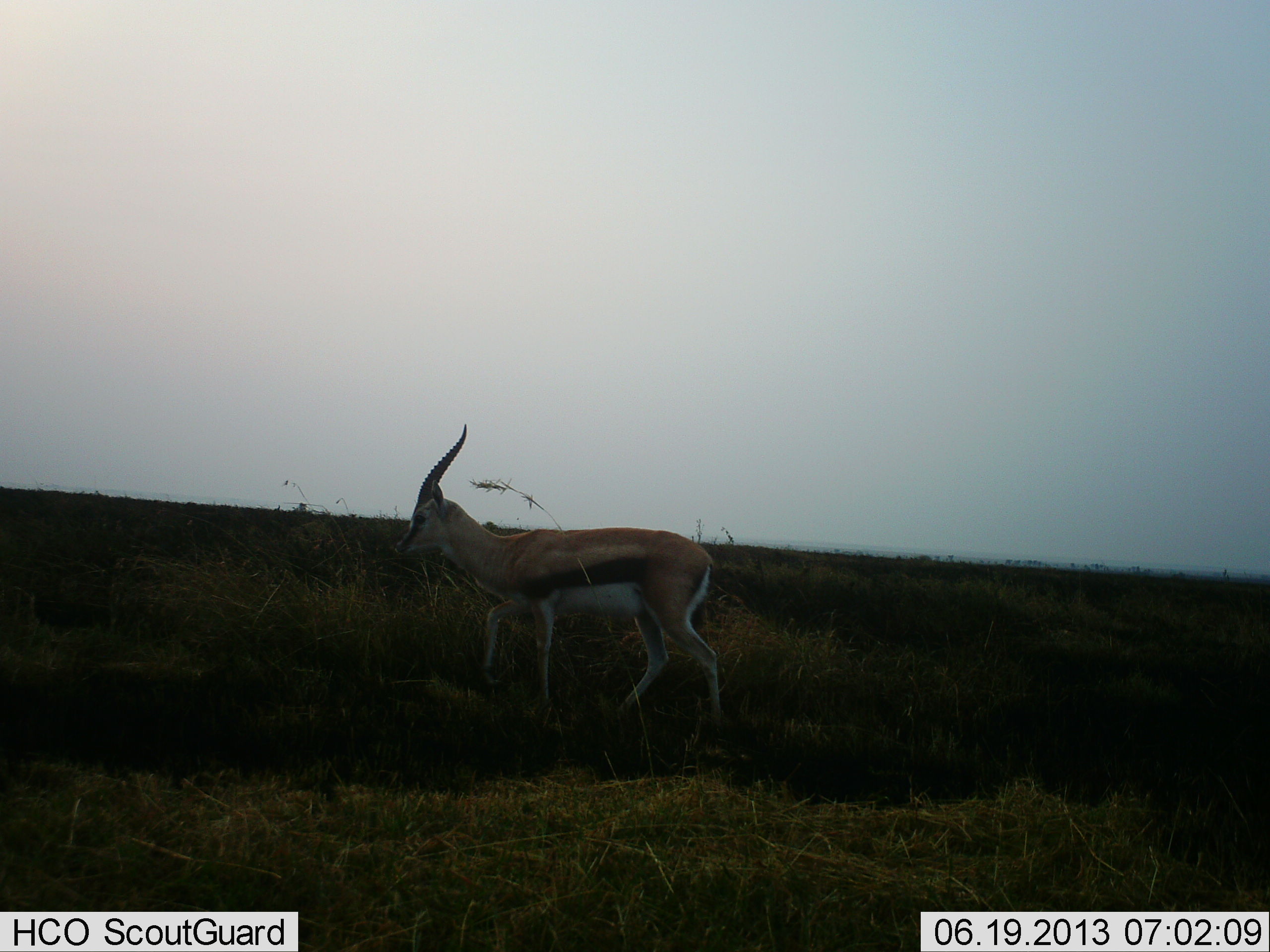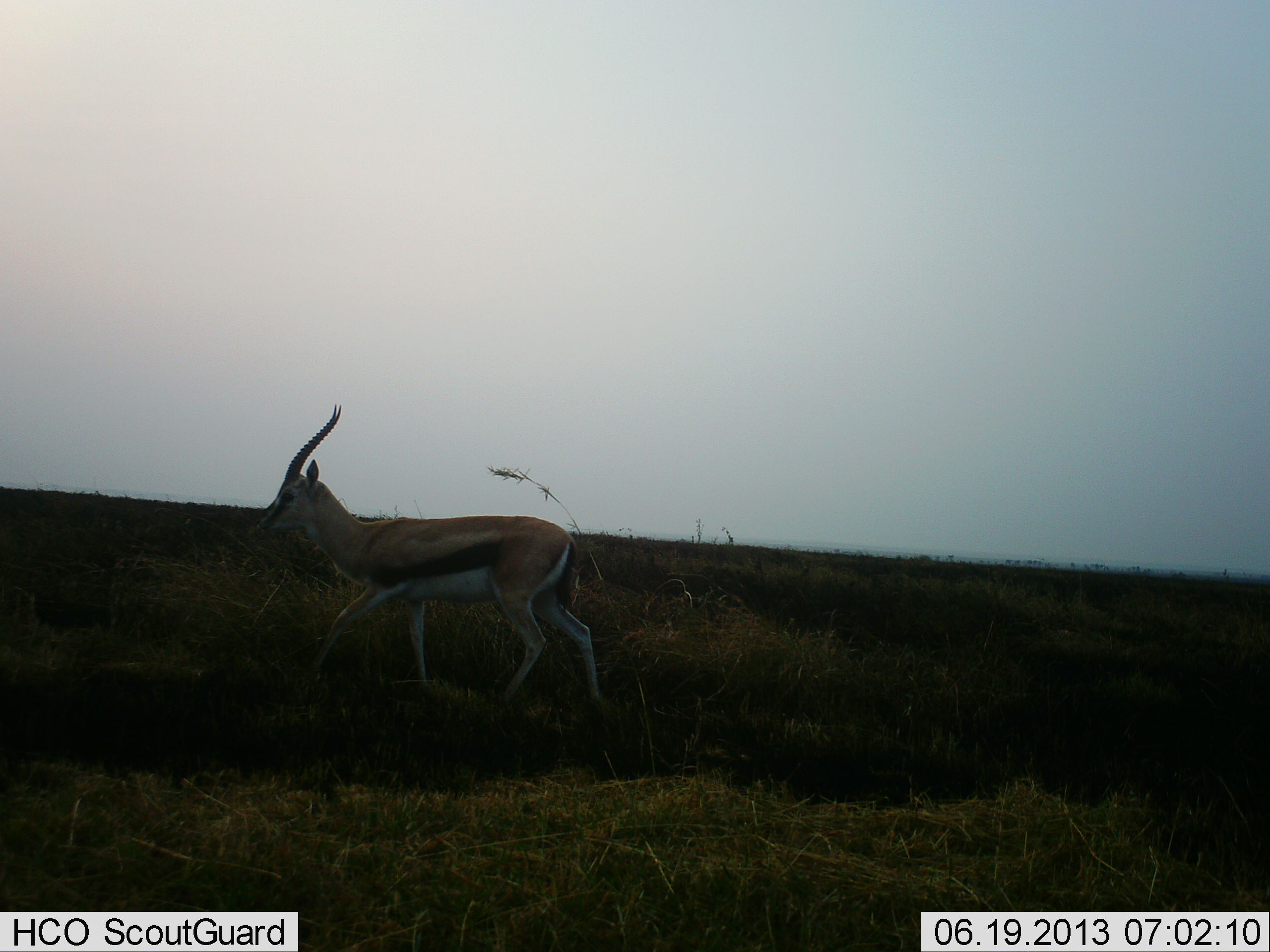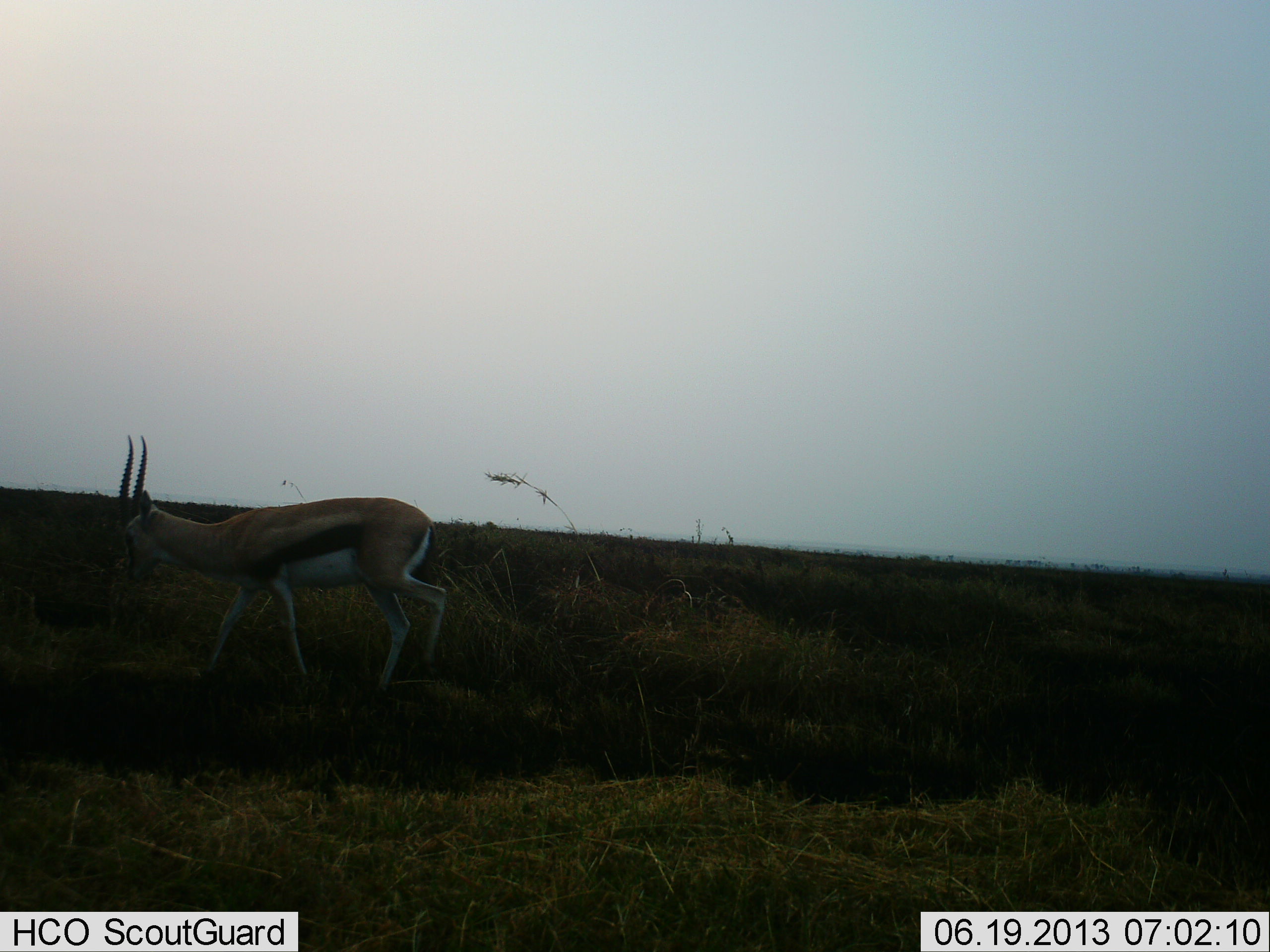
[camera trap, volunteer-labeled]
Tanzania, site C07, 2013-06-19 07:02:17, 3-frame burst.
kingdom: Animalia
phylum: Chordata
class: Mammalia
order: Artiodactyla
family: Bovidae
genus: Eudorcas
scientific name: Eudorcas thomsonii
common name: thomson's gazelle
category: gazellethomsons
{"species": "gazellethomsons (thomson's gazelle) (Eudorcas thomsonii)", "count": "1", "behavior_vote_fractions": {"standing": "0%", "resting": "0%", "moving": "100%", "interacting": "0%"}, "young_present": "0%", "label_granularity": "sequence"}